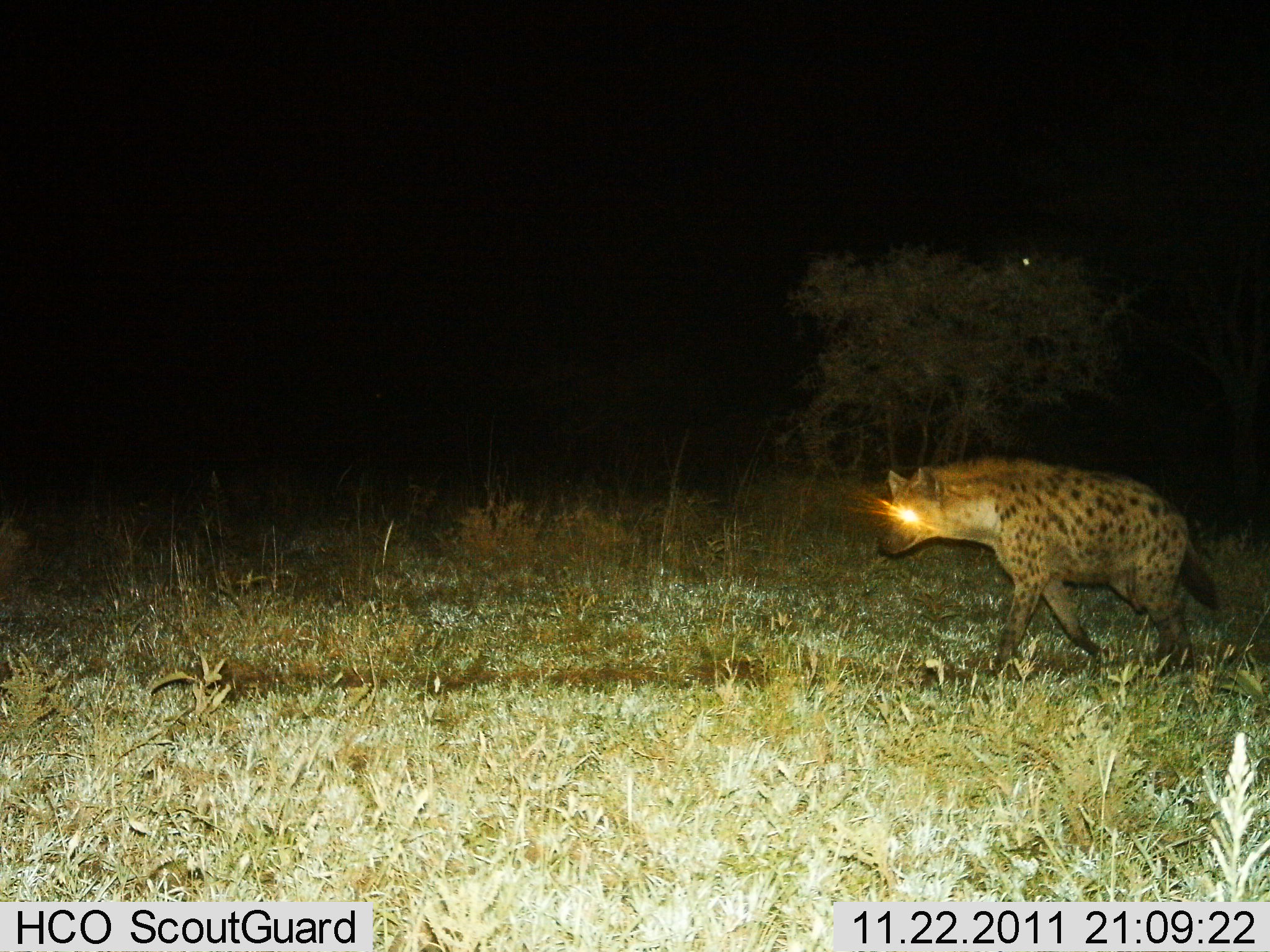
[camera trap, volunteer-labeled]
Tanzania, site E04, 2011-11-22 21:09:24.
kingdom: Animalia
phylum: Chordata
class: Mammalia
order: Carnivora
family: Hyaenidae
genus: Crocuta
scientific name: Crocuta crocuta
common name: spotted hyena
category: hyenaspotted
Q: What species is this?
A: Hyenaspotted (spotted hyena) (Crocuta crocuta).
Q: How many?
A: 1.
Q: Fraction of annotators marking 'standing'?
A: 0%.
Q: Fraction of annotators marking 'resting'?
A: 0%.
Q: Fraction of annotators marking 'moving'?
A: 100%.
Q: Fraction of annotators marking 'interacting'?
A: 0%.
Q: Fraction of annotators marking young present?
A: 0%.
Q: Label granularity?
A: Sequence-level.